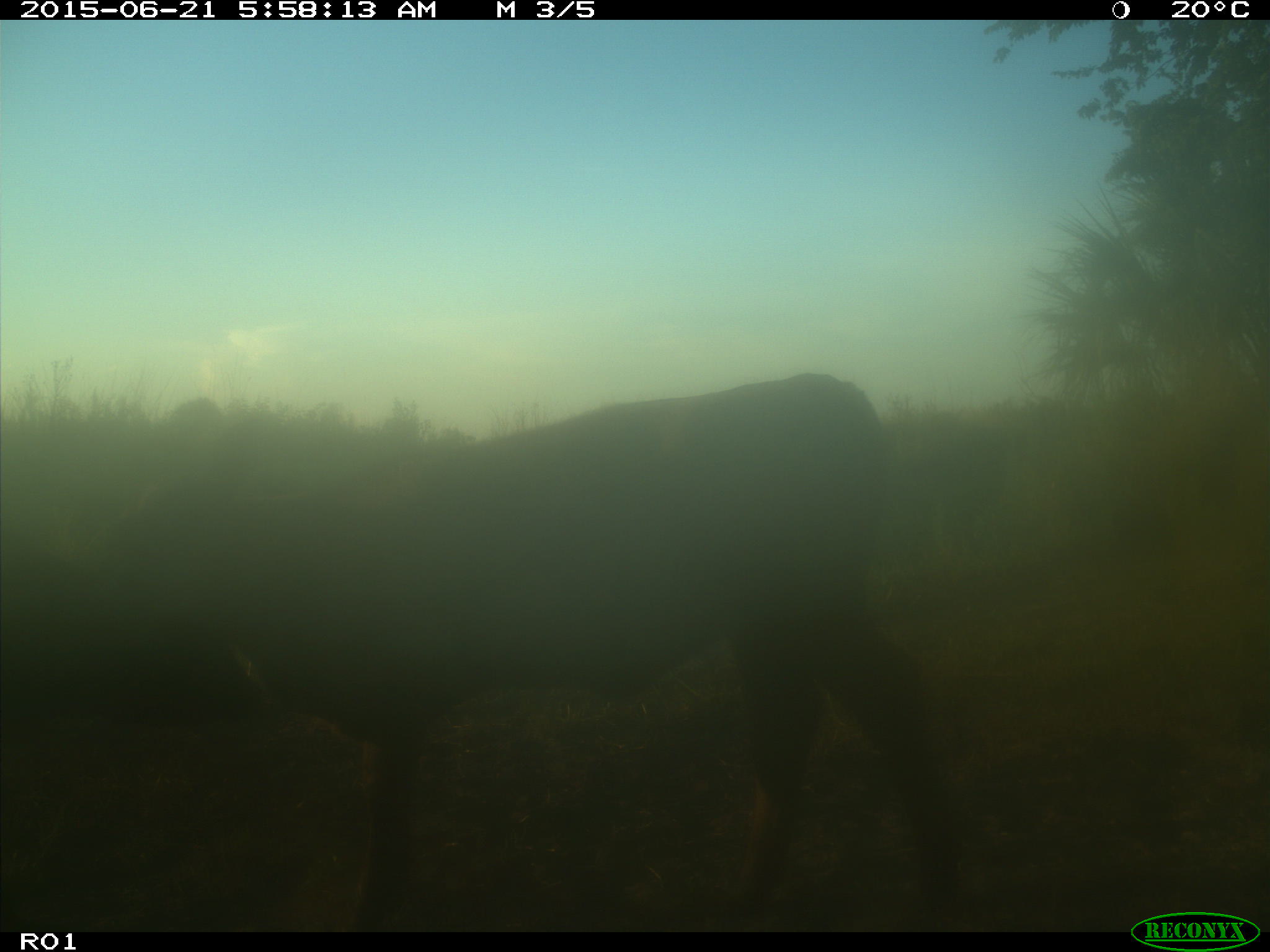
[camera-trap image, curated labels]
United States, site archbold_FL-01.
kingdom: Animalia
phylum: Chordata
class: Mammalia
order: Artiodactyla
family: Bovidae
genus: Bos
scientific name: Bos taurus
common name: domestic cow